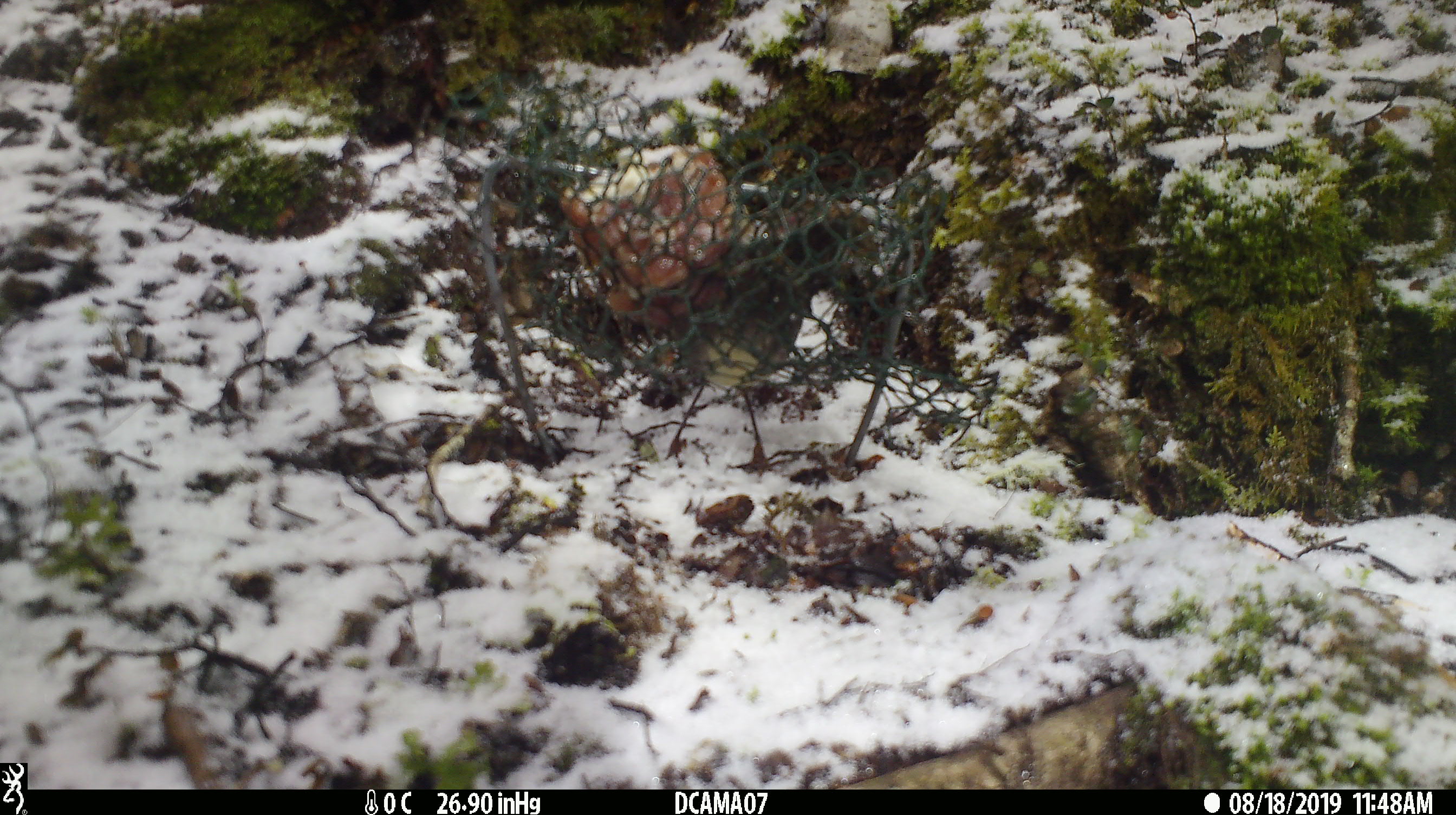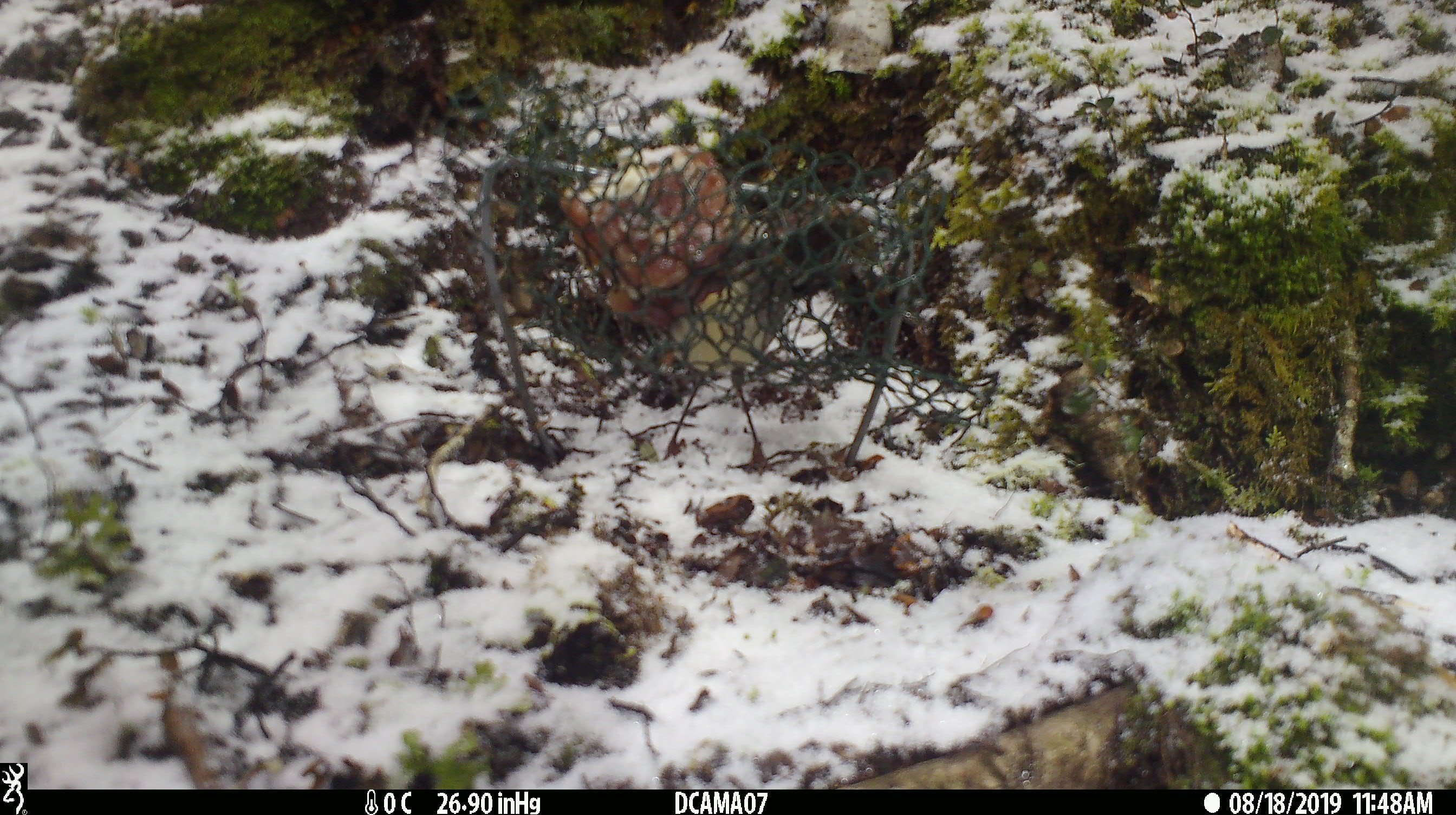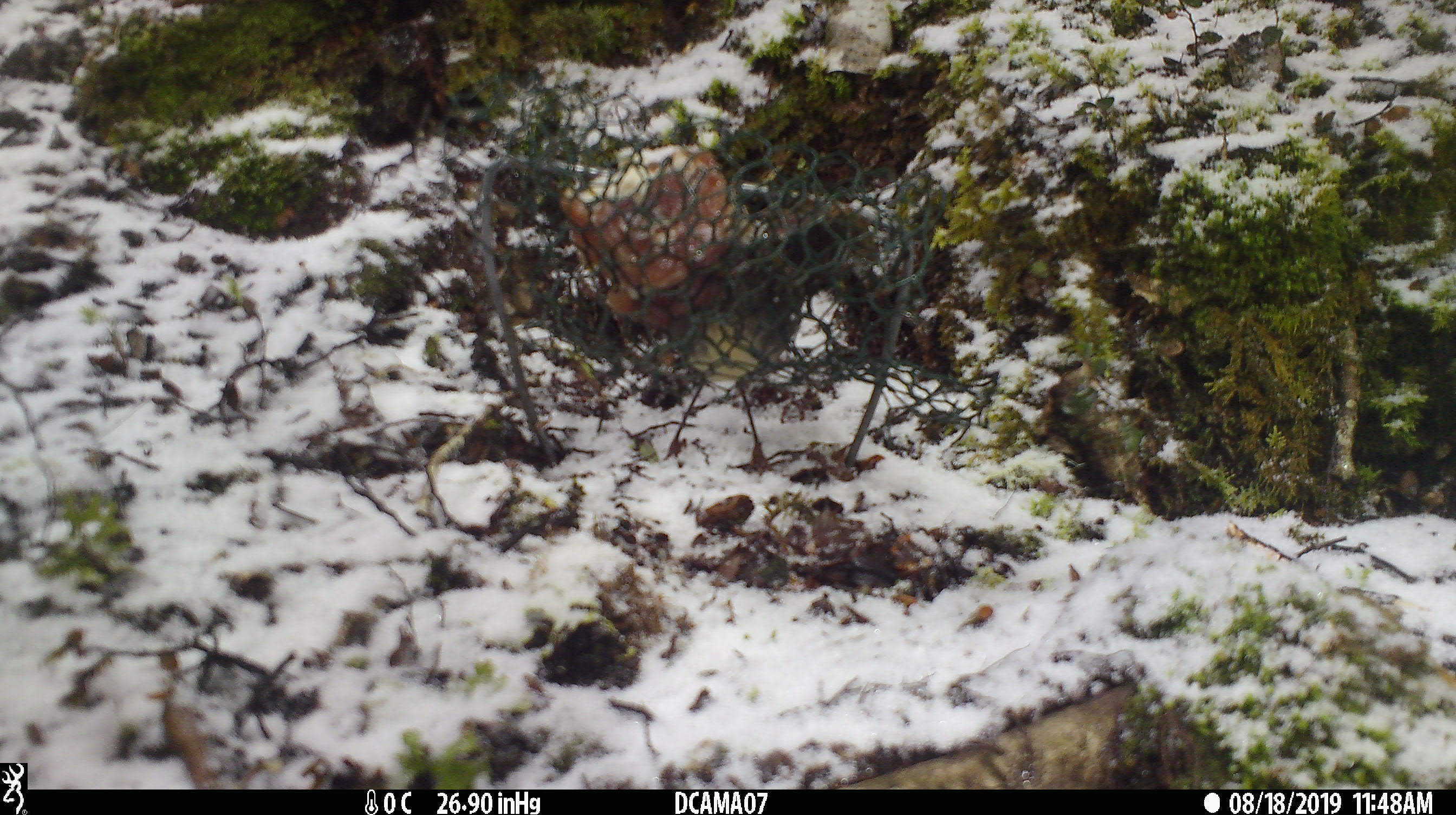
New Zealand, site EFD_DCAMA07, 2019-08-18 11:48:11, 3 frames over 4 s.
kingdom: Animalia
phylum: Chordata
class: Aves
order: Passeriformes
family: Petroicidae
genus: Petroica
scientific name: Petroica australis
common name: new zealand robin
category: robin